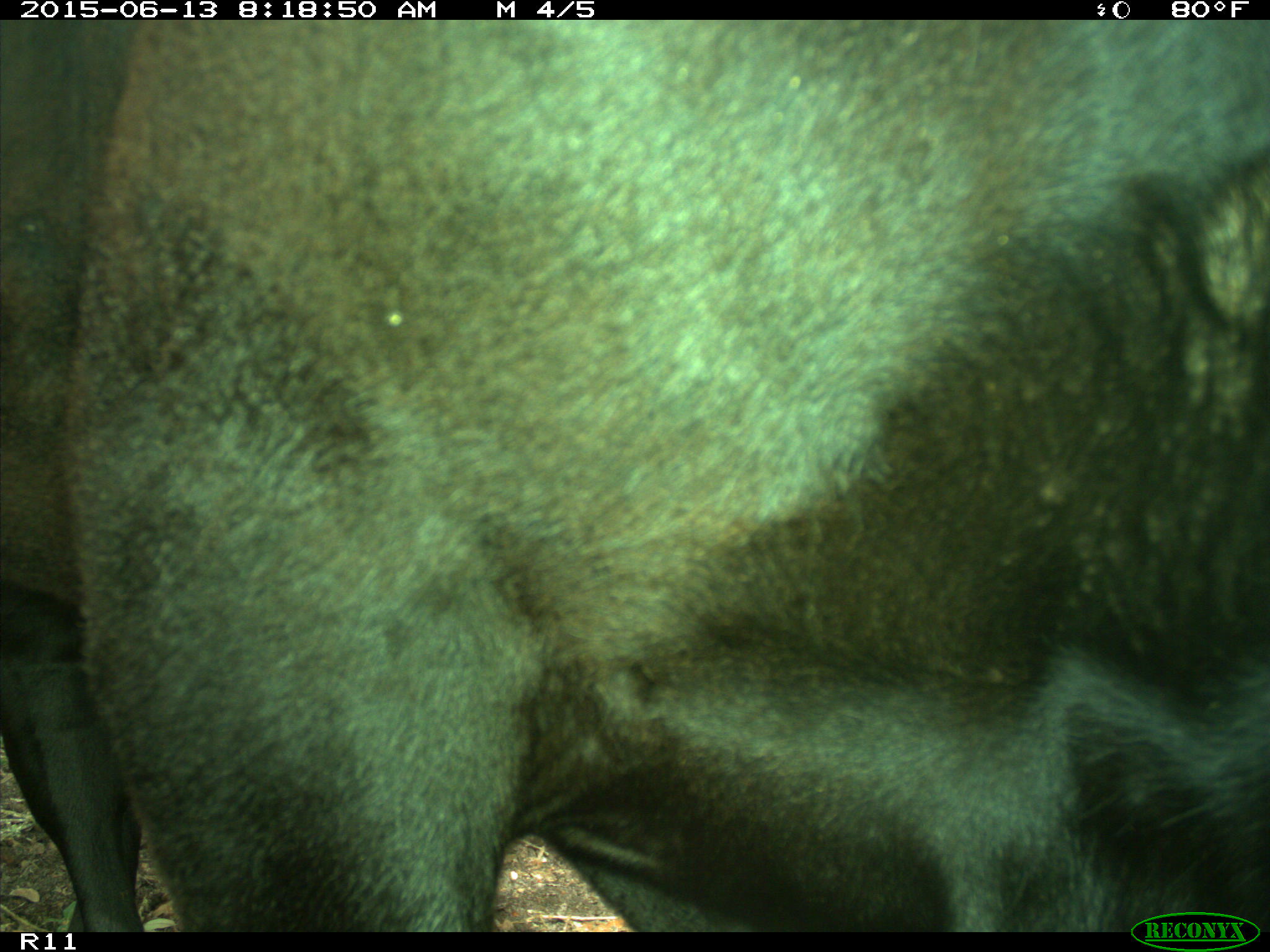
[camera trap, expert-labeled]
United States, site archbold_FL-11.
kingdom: Animalia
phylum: Chordata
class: Mammalia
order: Artiodactyla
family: Bovidae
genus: Bos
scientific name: Bos taurus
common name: domestic cow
Bos taurus (domestic cow).